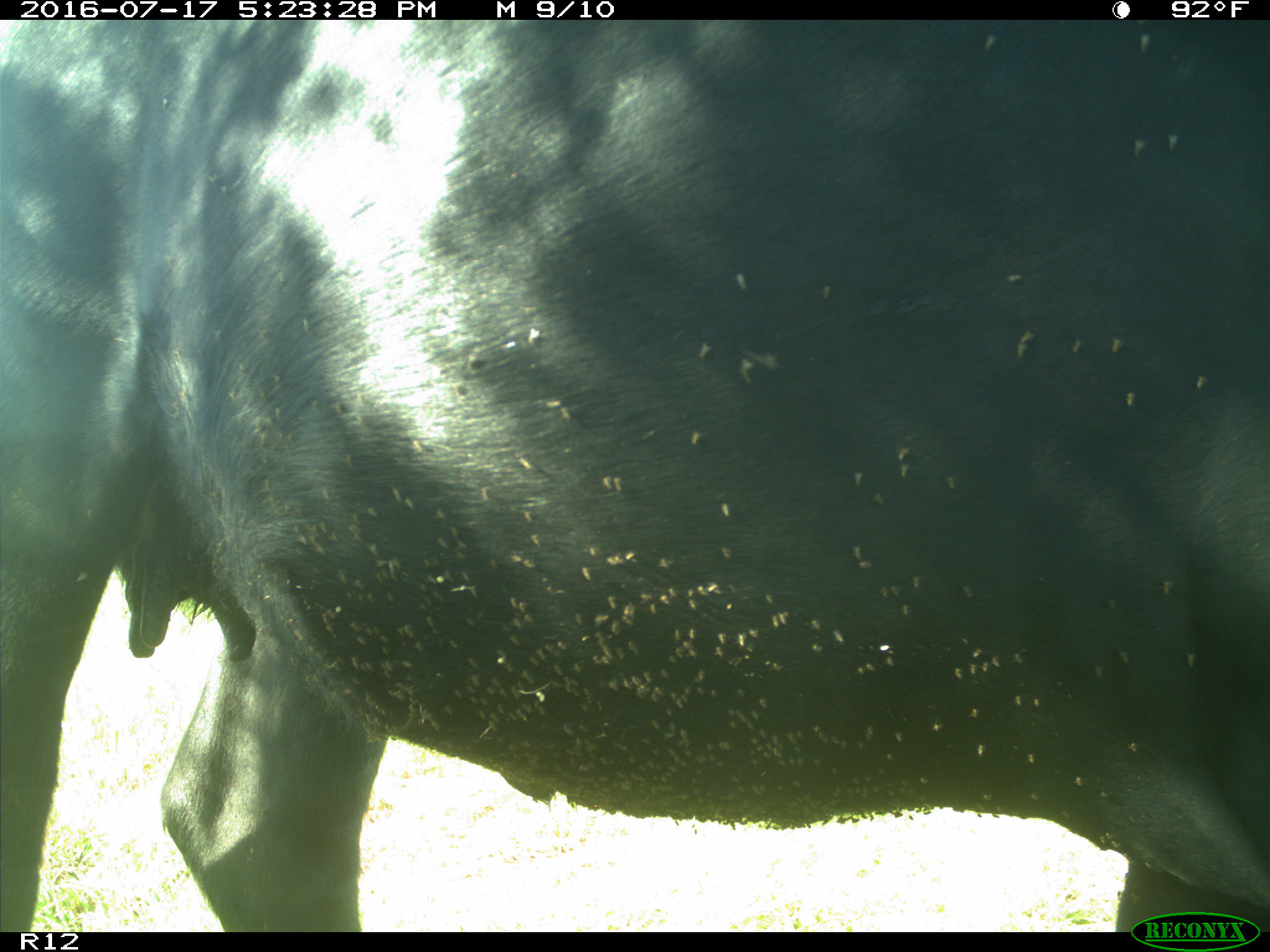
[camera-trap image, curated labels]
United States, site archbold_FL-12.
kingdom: Animalia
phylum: Chordata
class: Mammalia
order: Artiodactyla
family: Bovidae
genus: Bos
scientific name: Bos taurus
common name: domestic cow